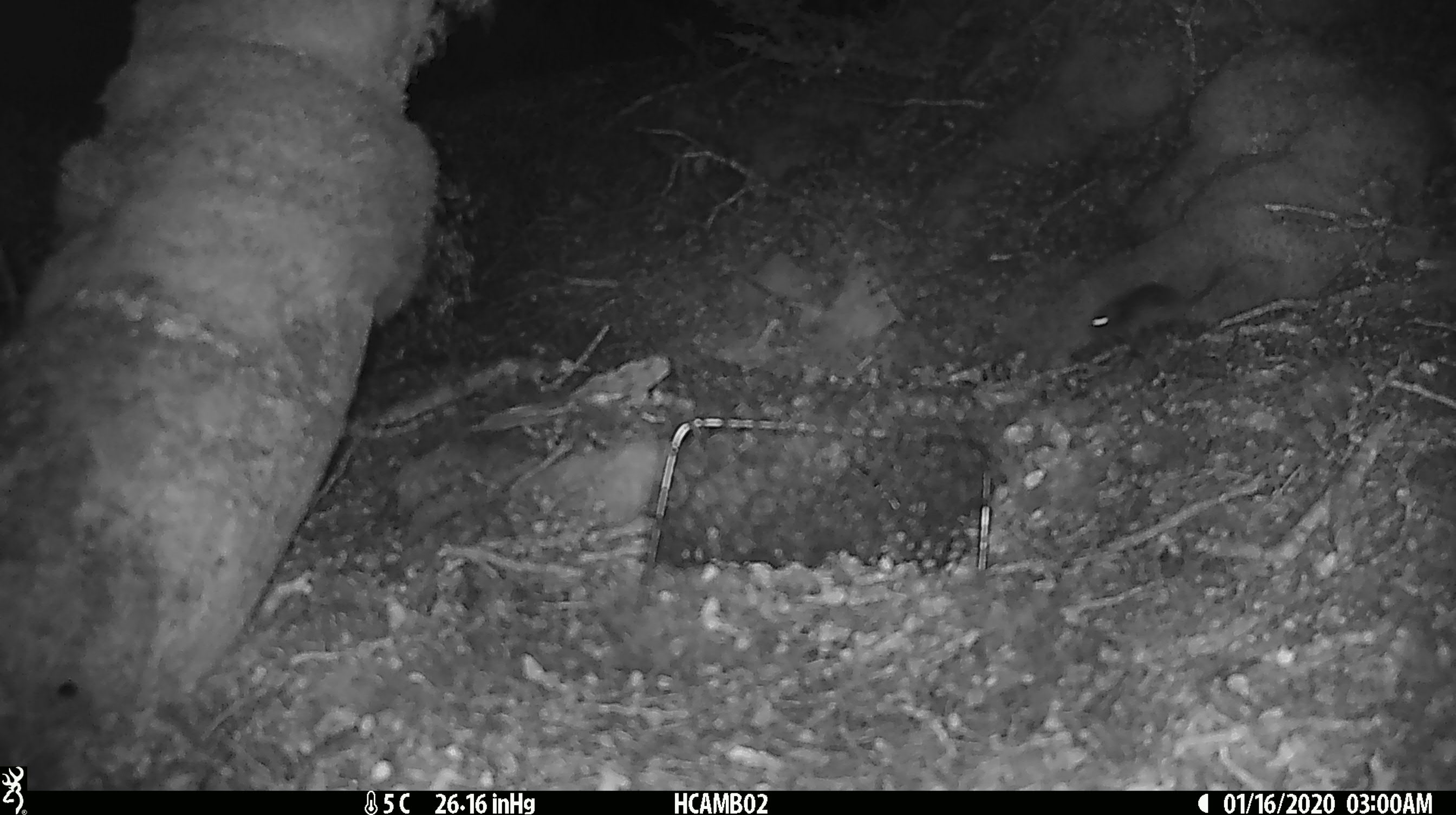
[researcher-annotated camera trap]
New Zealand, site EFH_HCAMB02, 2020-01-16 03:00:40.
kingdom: Animalia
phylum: Chordata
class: Mammalia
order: Rodentia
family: Muridae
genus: Mus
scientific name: Mus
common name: mouse